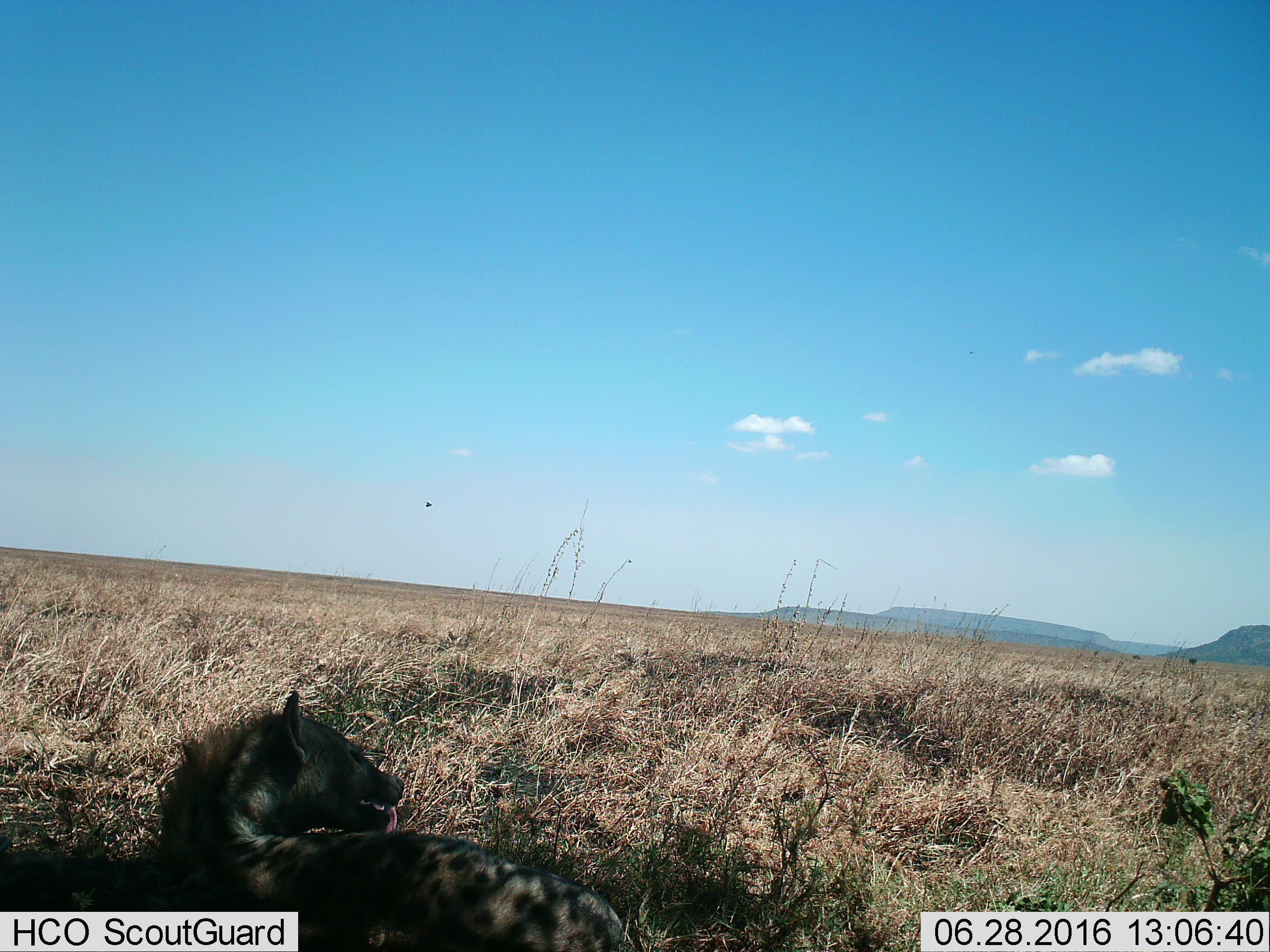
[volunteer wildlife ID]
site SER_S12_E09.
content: unidentified animal